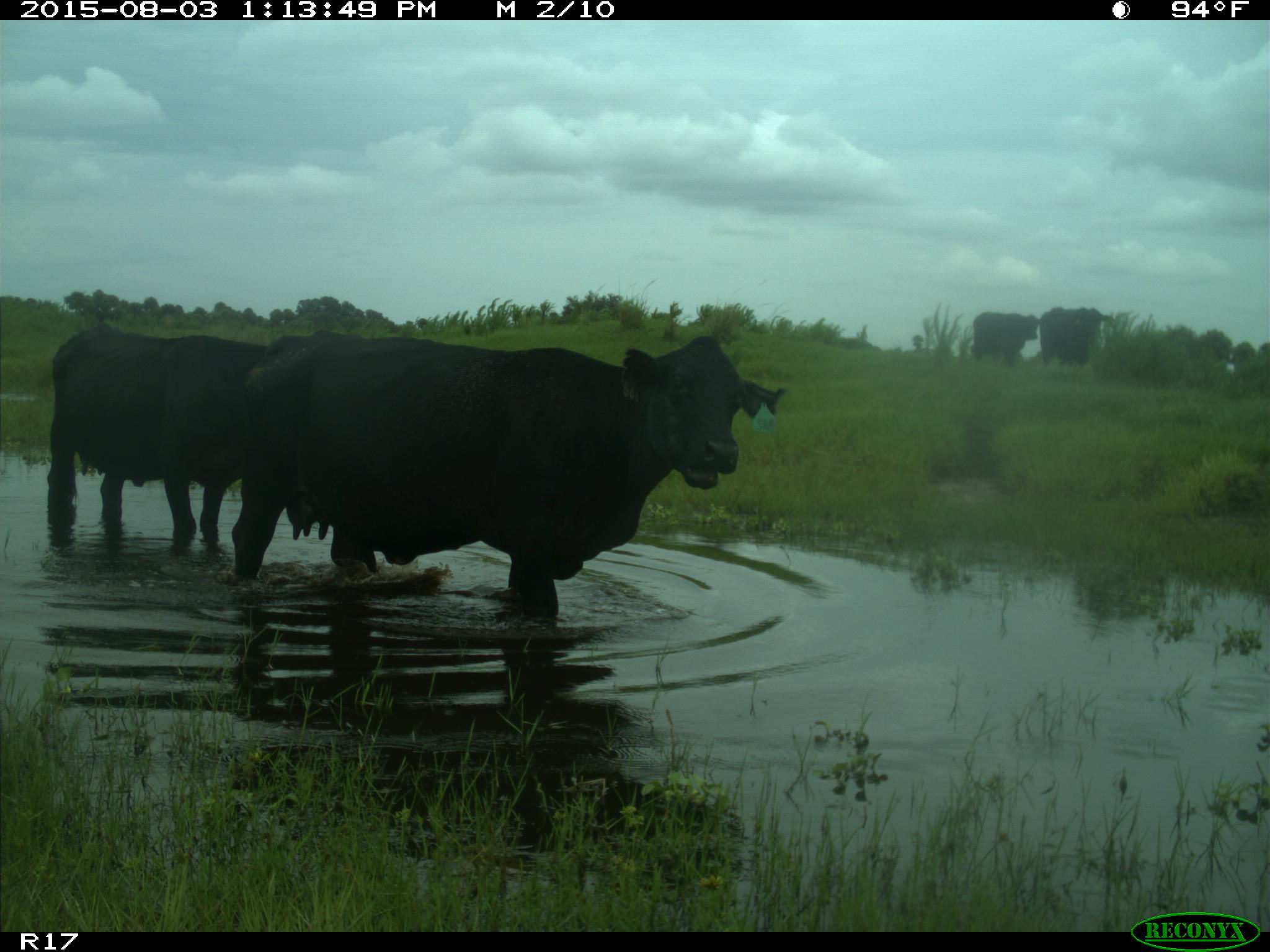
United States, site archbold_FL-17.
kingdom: Animalia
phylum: Chordata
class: Mammalia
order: Artiodactyla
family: Bovidae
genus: Bos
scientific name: Bos taurus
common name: domestic cow